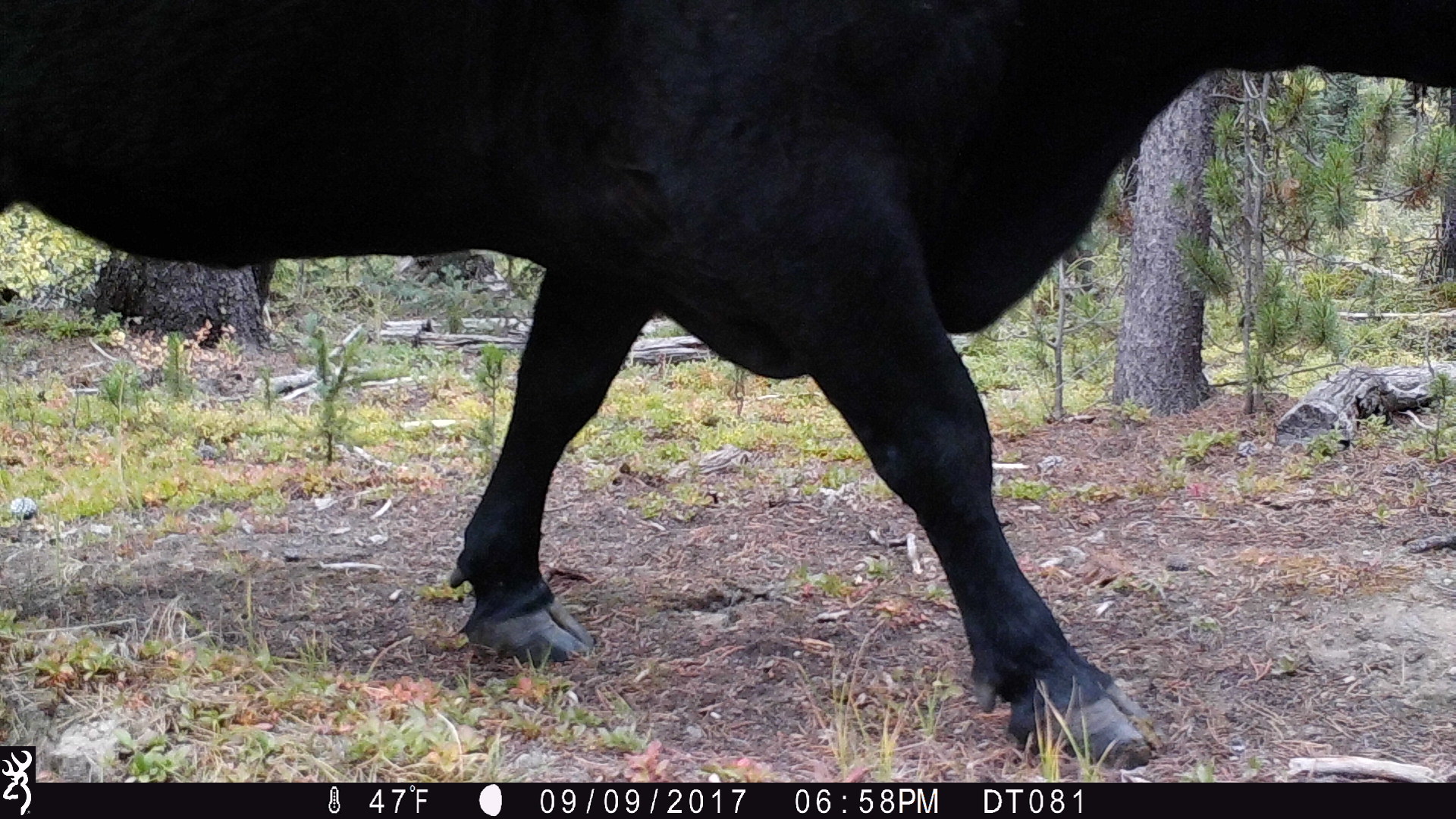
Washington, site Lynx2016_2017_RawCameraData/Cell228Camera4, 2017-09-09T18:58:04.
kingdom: Animalia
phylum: Chordata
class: Mammalia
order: Artiodactyla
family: Bovidae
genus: Bos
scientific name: Bos taurus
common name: domestic cattle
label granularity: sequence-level